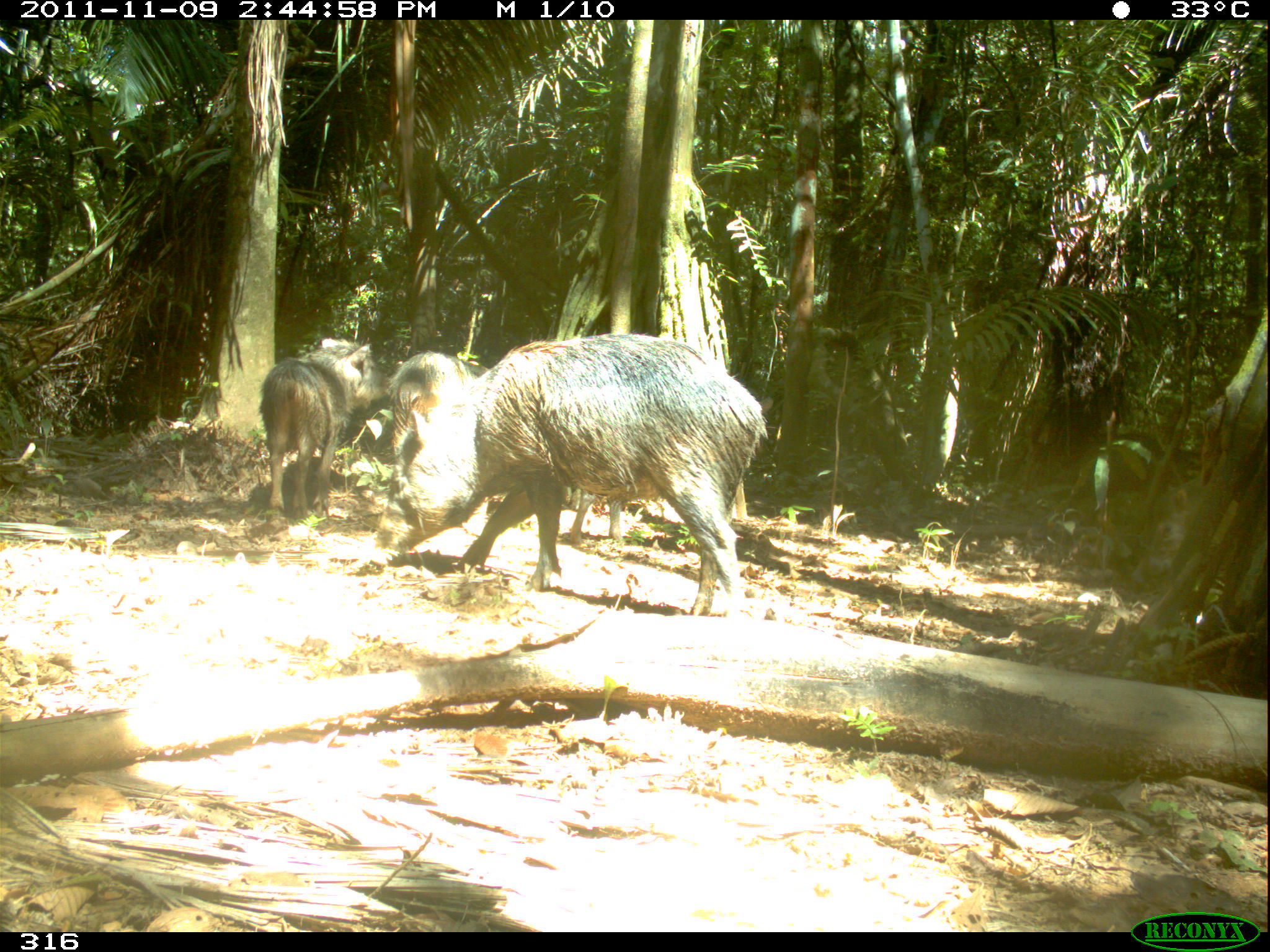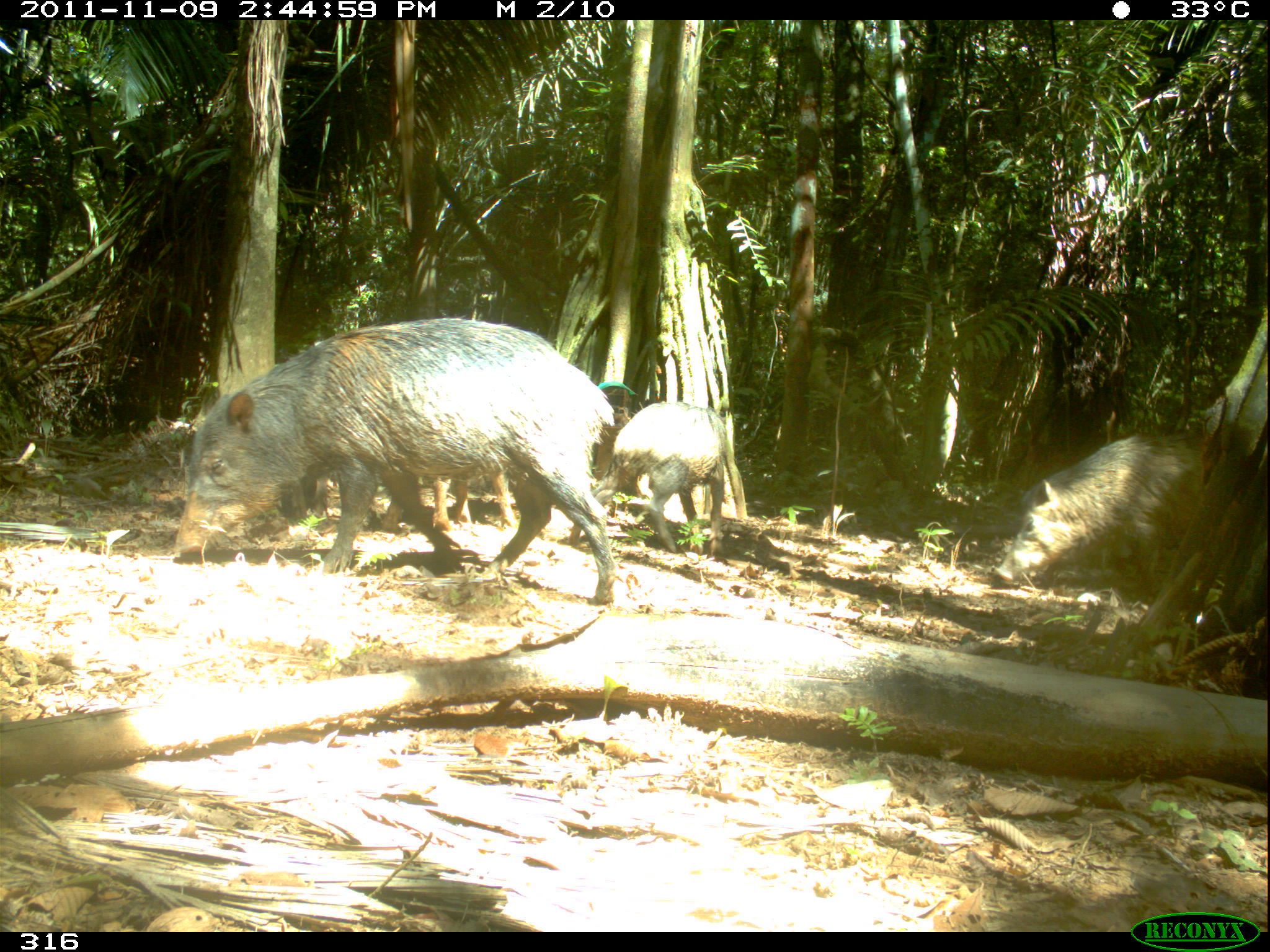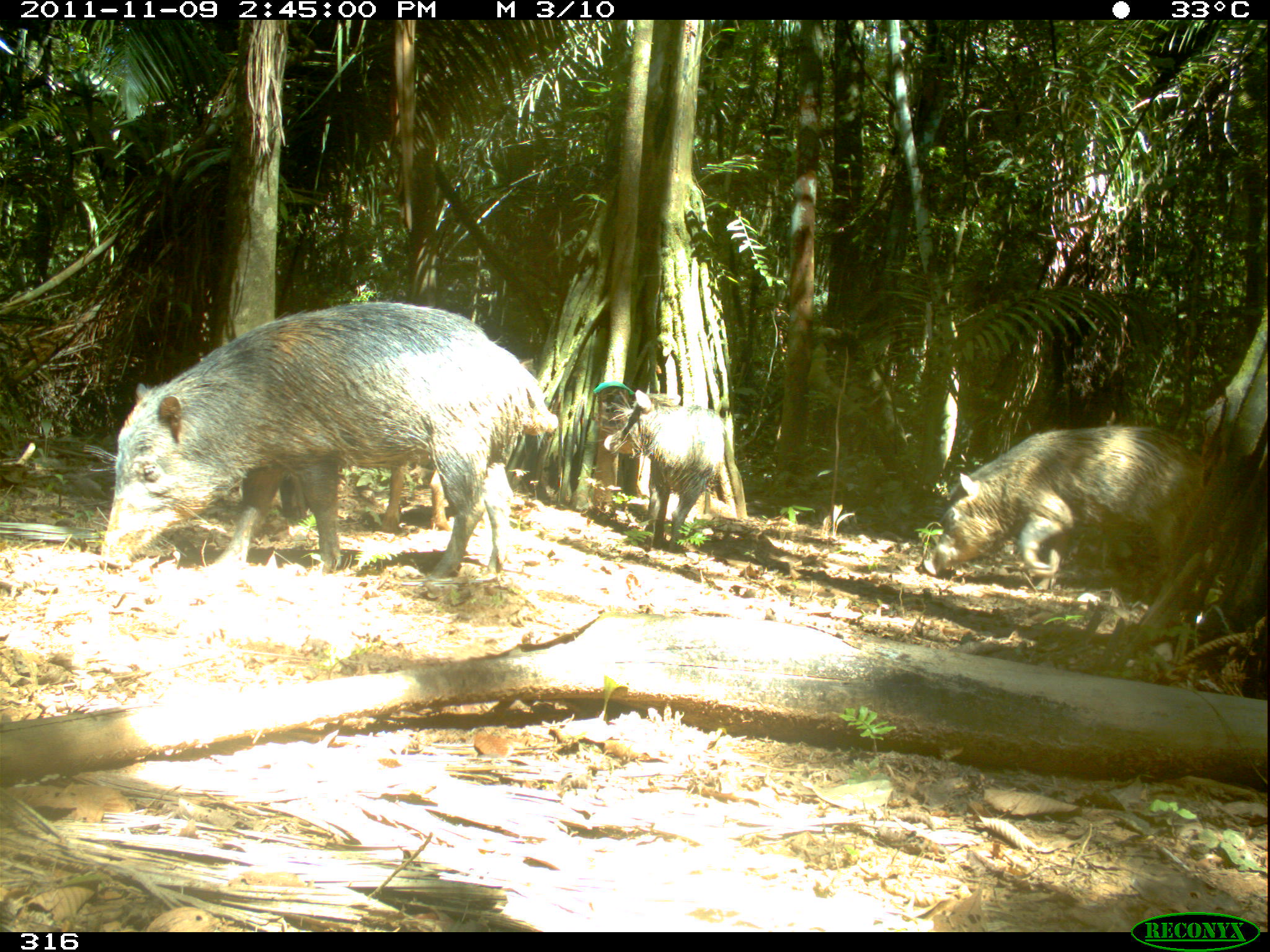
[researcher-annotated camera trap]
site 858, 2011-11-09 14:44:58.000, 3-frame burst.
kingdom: Animalia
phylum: Chordata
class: Mammalia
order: Artiodactyla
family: Tayassuidae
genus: Tayassu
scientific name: Tayassu pecari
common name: white-lipped peccary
Tayassu pecari (white-lipped peccary).